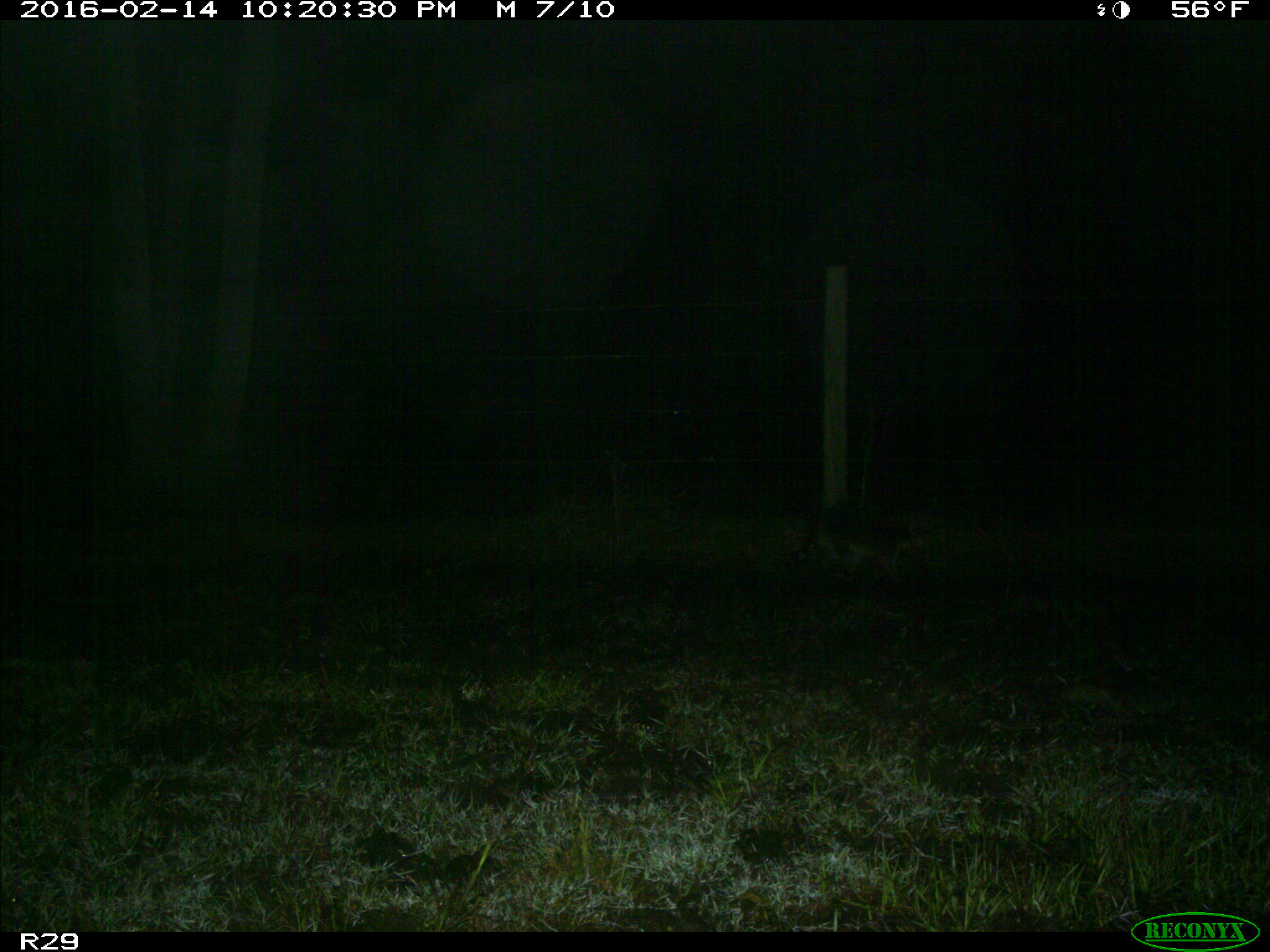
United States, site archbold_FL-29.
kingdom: Animalia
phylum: Chordata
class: Mammalia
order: Carnivora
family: Procyonidae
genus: Procyon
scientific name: Procyon lotor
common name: common raccoon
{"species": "Procyon lotor (common raccoon)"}